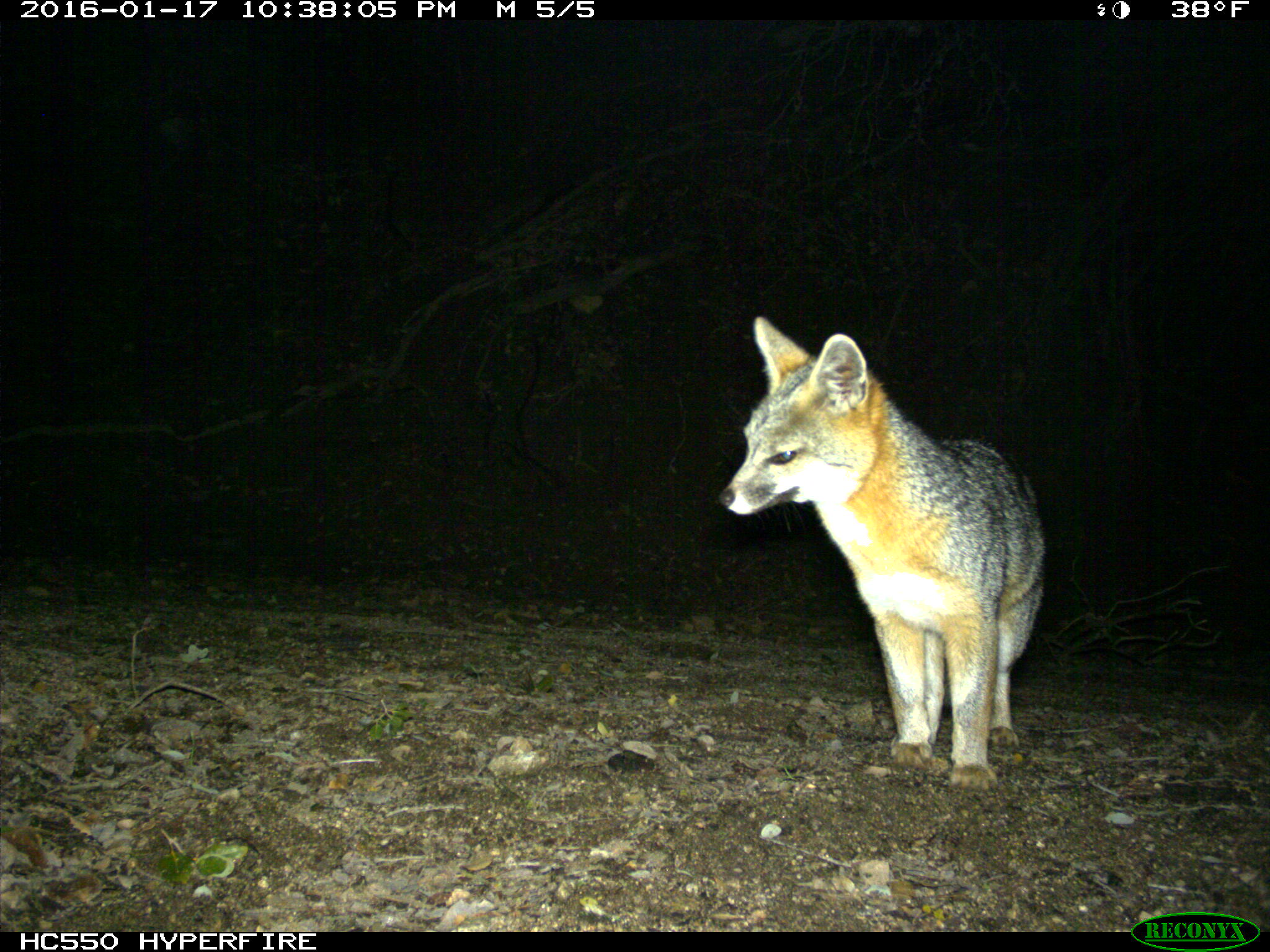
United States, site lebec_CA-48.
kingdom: Animalia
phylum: Chordata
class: Mammalia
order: Carnivora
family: Canidae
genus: Urocyon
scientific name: Urocyon cinereoargenteus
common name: gray fox